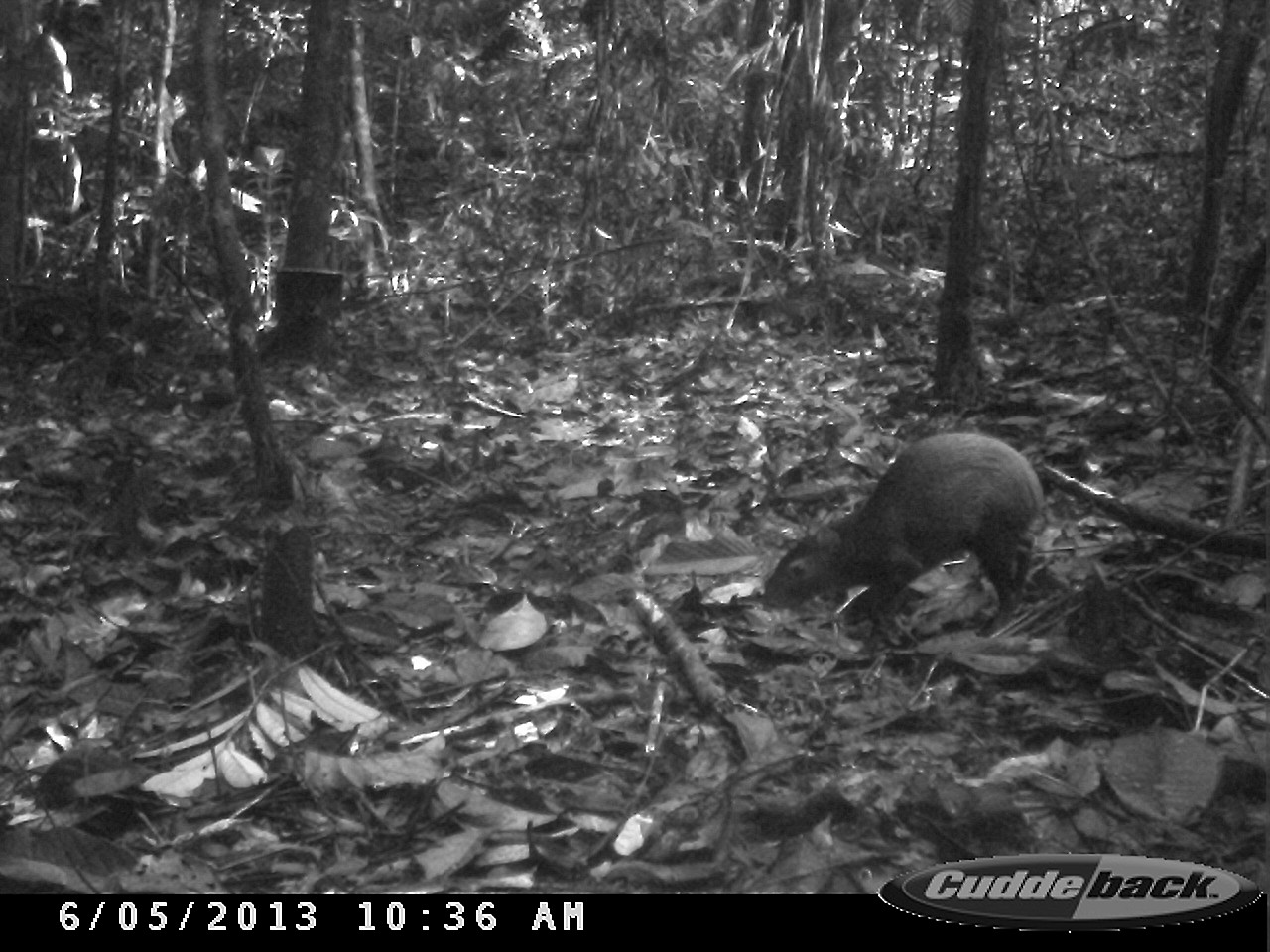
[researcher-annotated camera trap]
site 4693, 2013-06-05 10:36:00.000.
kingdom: Animalia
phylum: Chordata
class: Mammalia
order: Rodentia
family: Dasyproctidae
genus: Dasyprocta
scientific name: Dasyprocta leporina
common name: red-rumped agouti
Dasyprocta leporina (red-rumped agouti), count 1, age adult.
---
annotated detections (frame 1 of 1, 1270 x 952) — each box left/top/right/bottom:
dasyprocta leporina: 761/432/1044/638